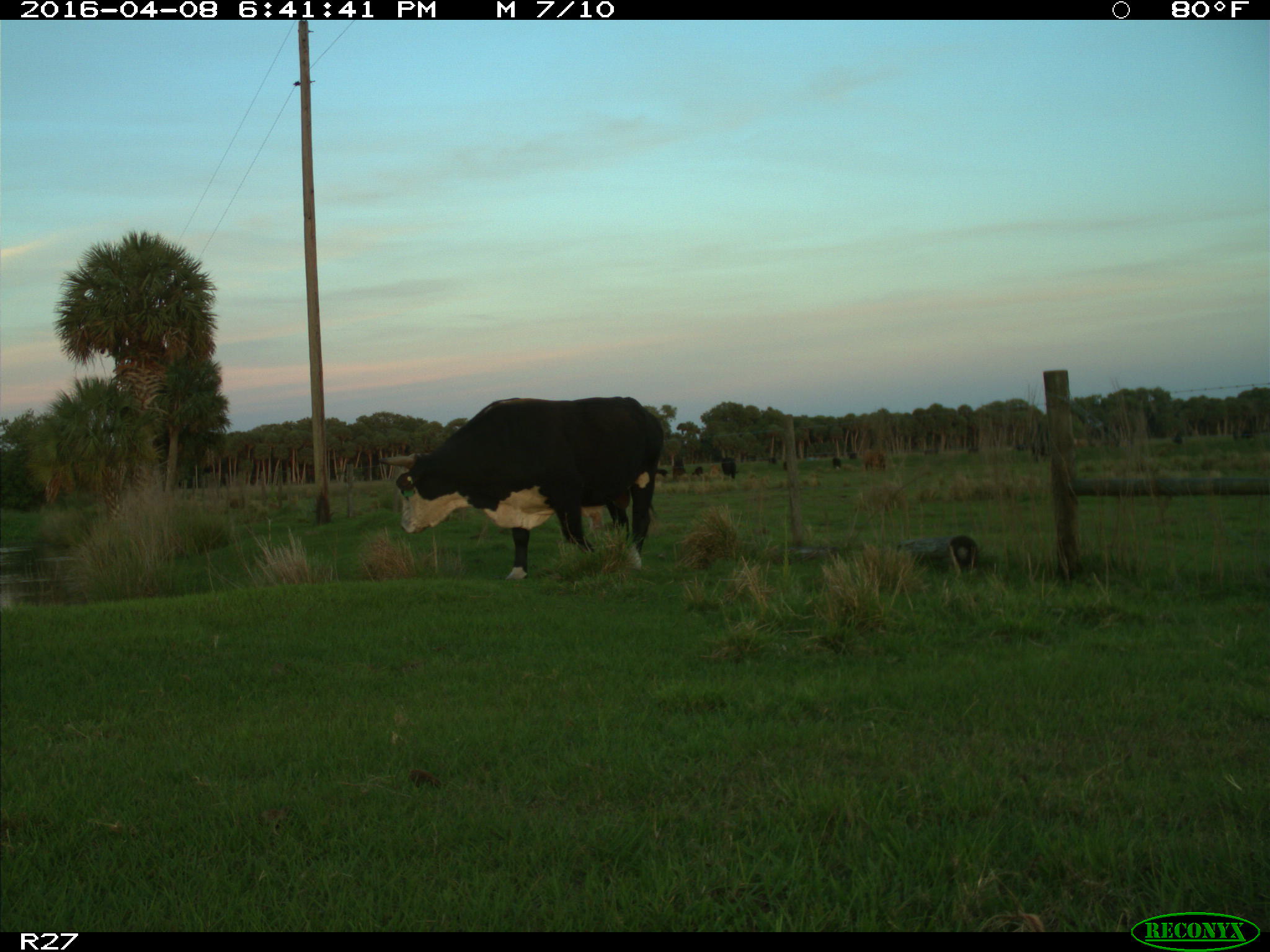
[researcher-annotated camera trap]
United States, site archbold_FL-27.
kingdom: Animalia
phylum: Chordata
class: Mammalia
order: Artiodactyla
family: Bovidae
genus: Bos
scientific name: Bos taurus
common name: domestic cow